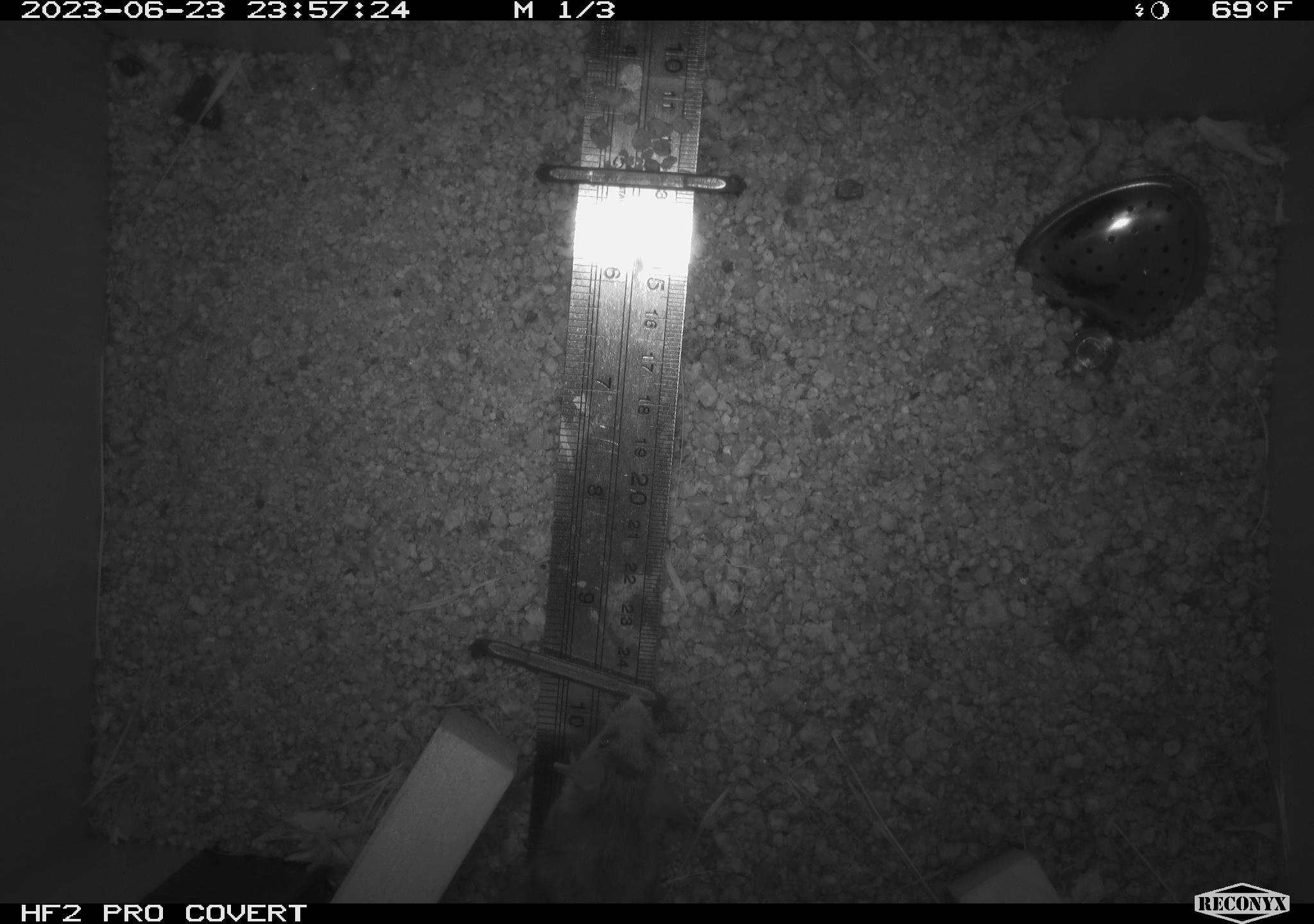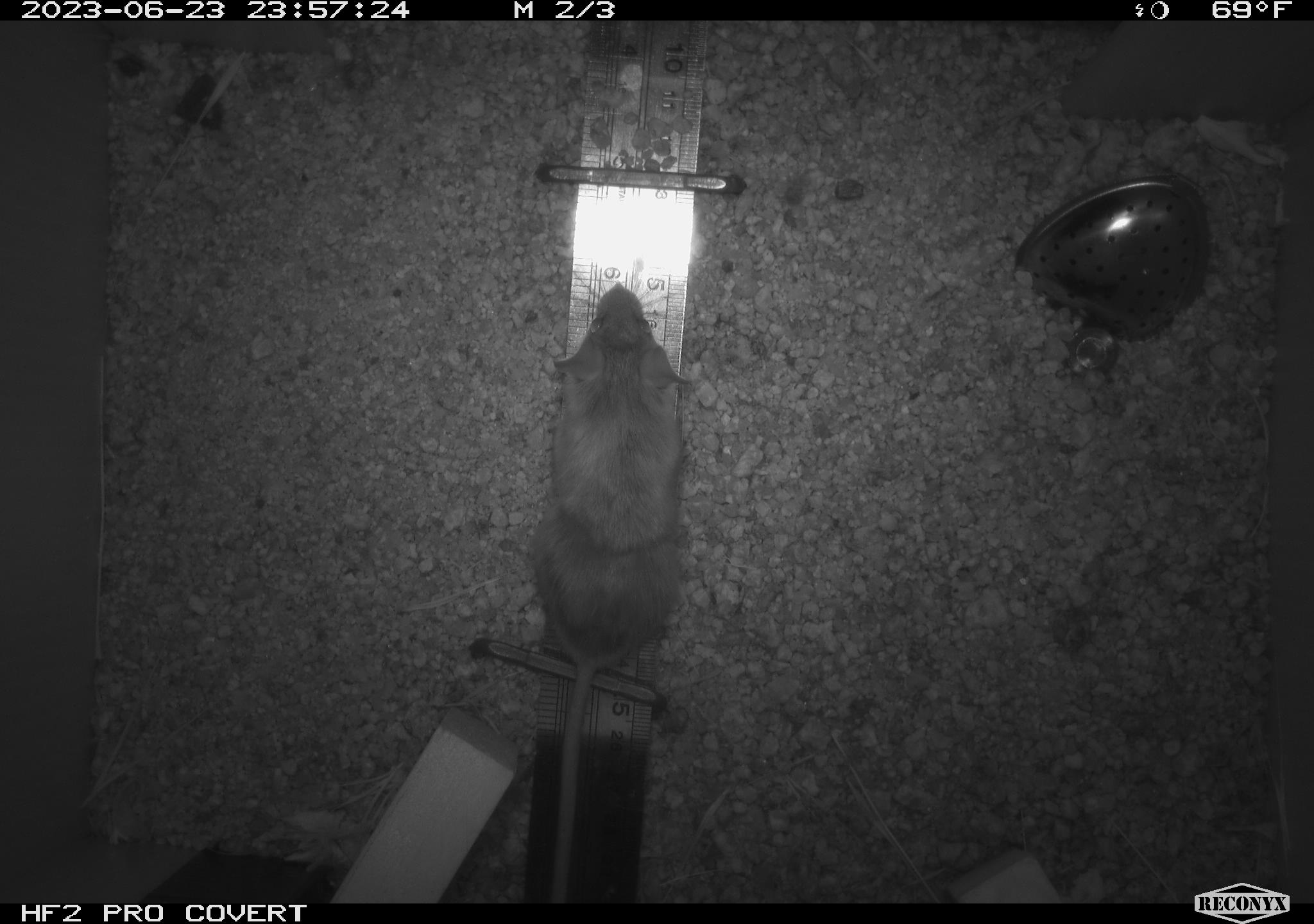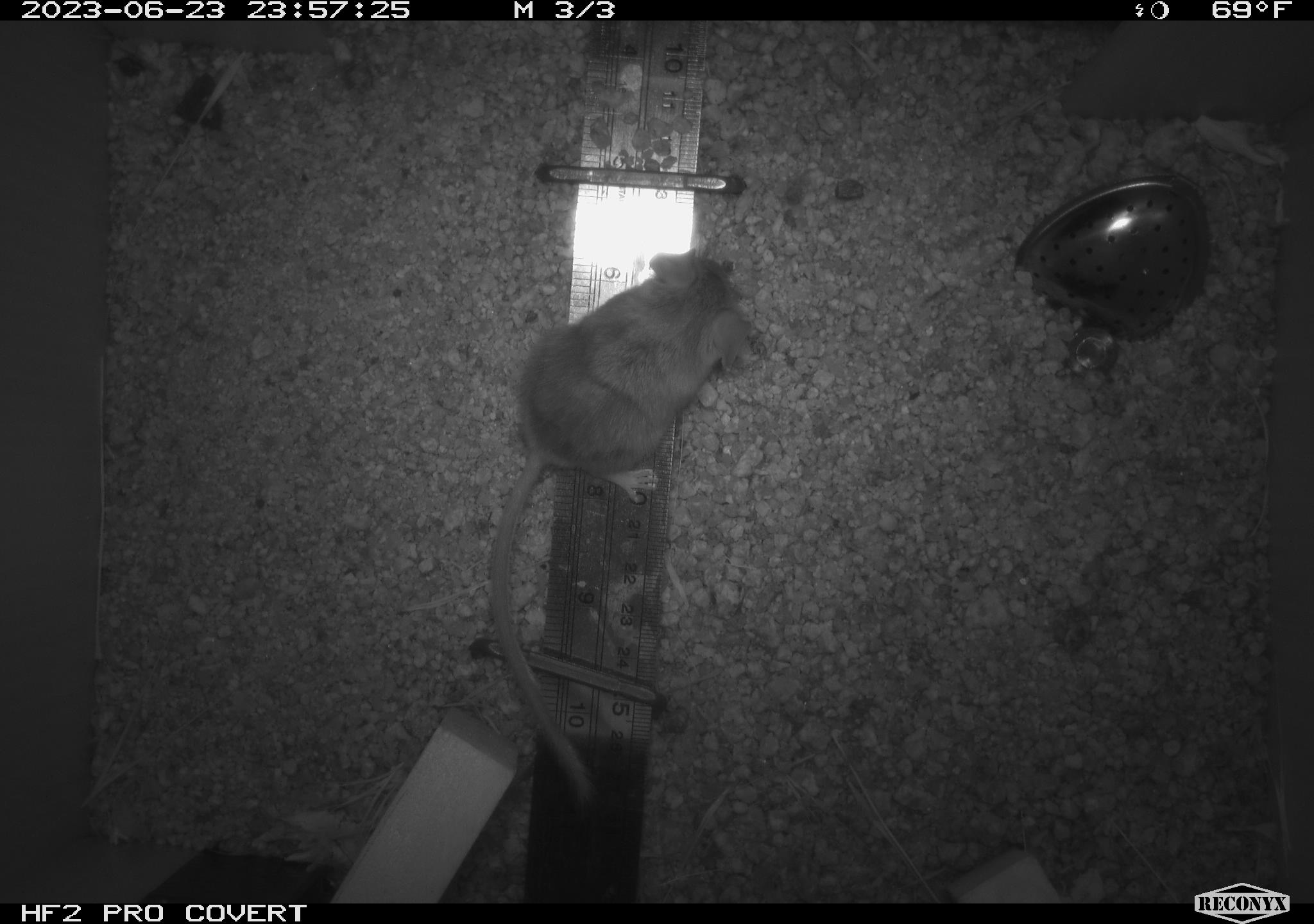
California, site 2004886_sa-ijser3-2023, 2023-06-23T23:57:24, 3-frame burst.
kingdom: Animalia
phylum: Chordata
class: Mammalia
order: Rodentia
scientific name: Rodentia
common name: mouse species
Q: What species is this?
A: Mouse species (Rodentia).